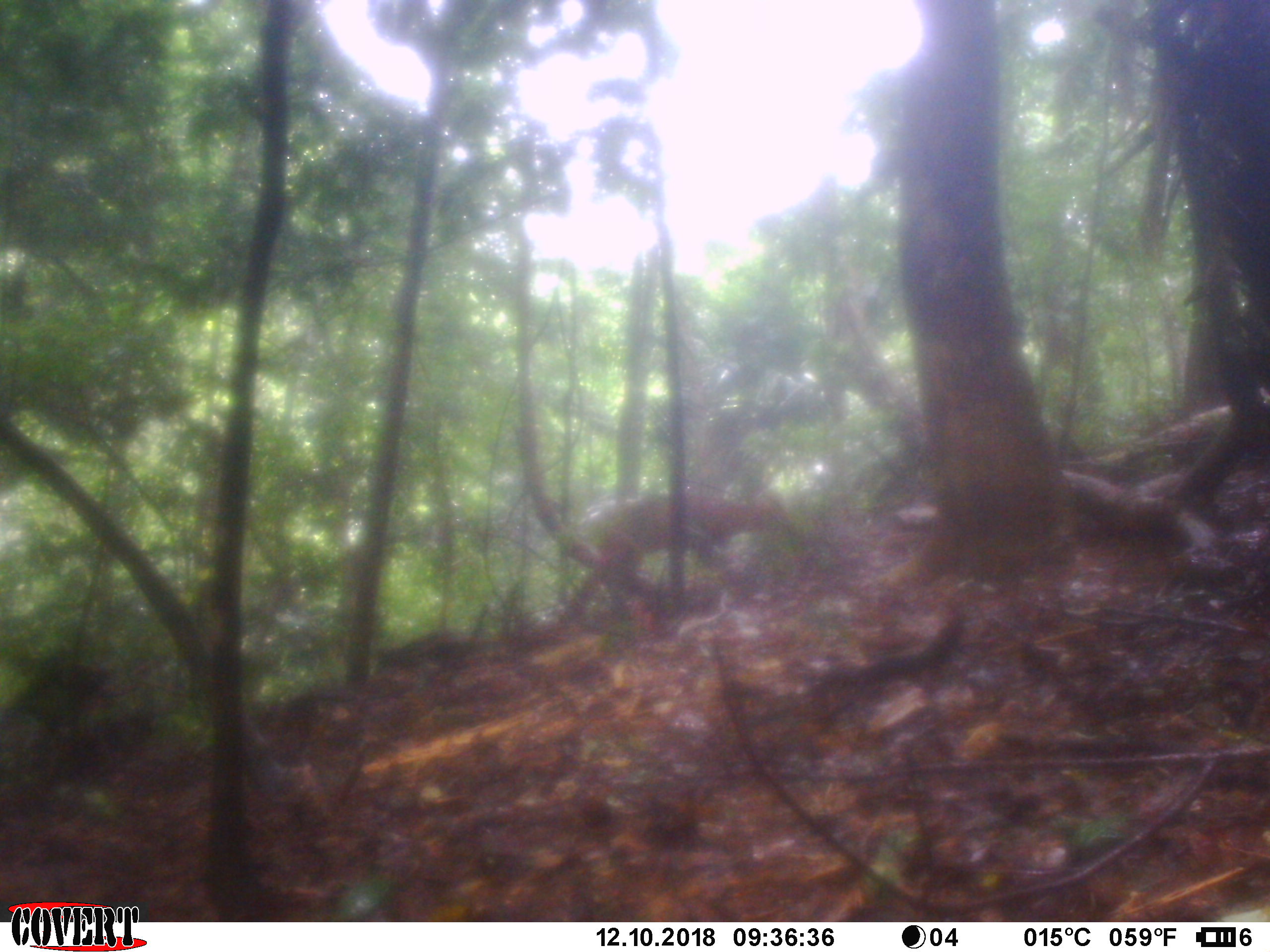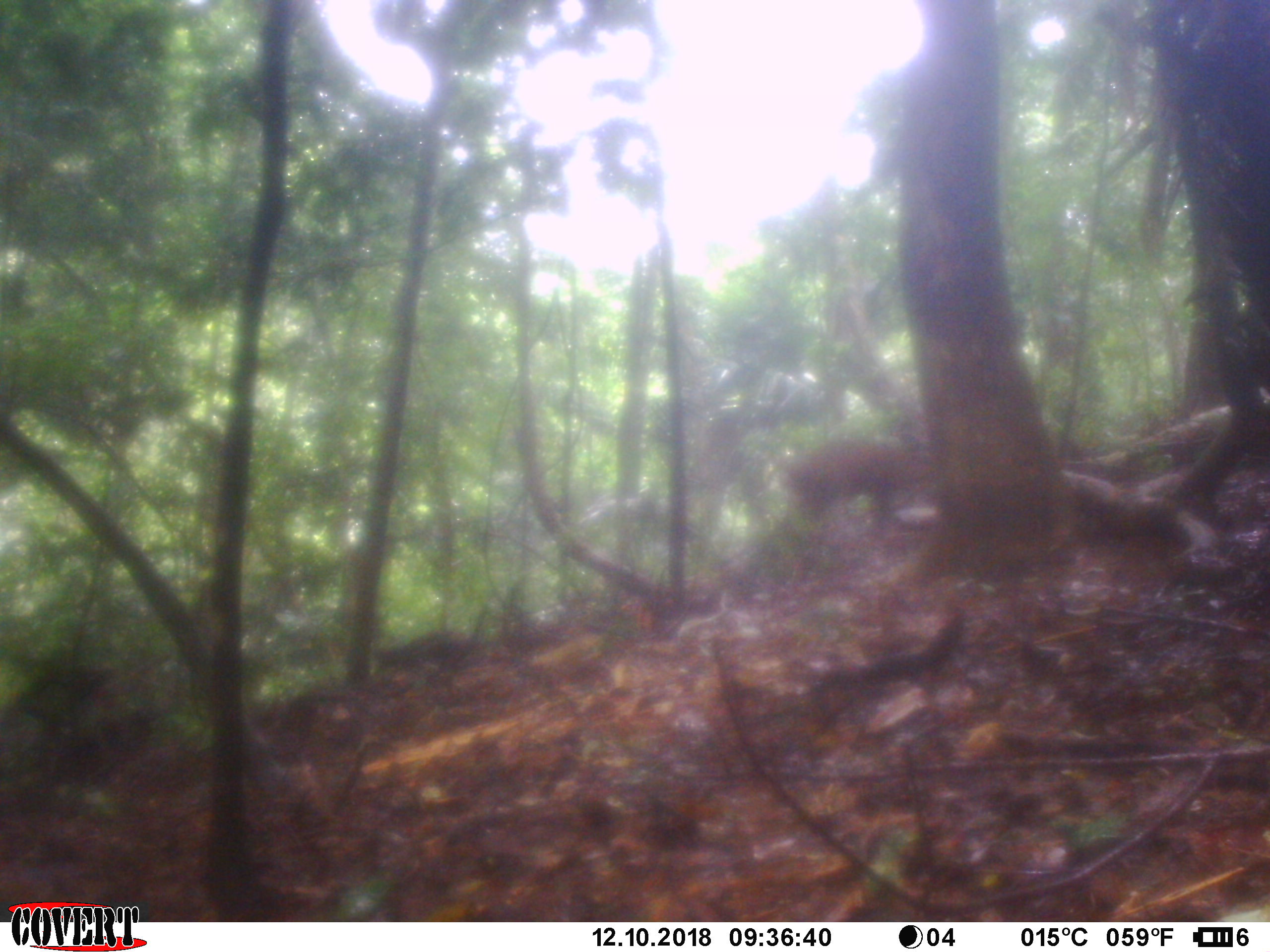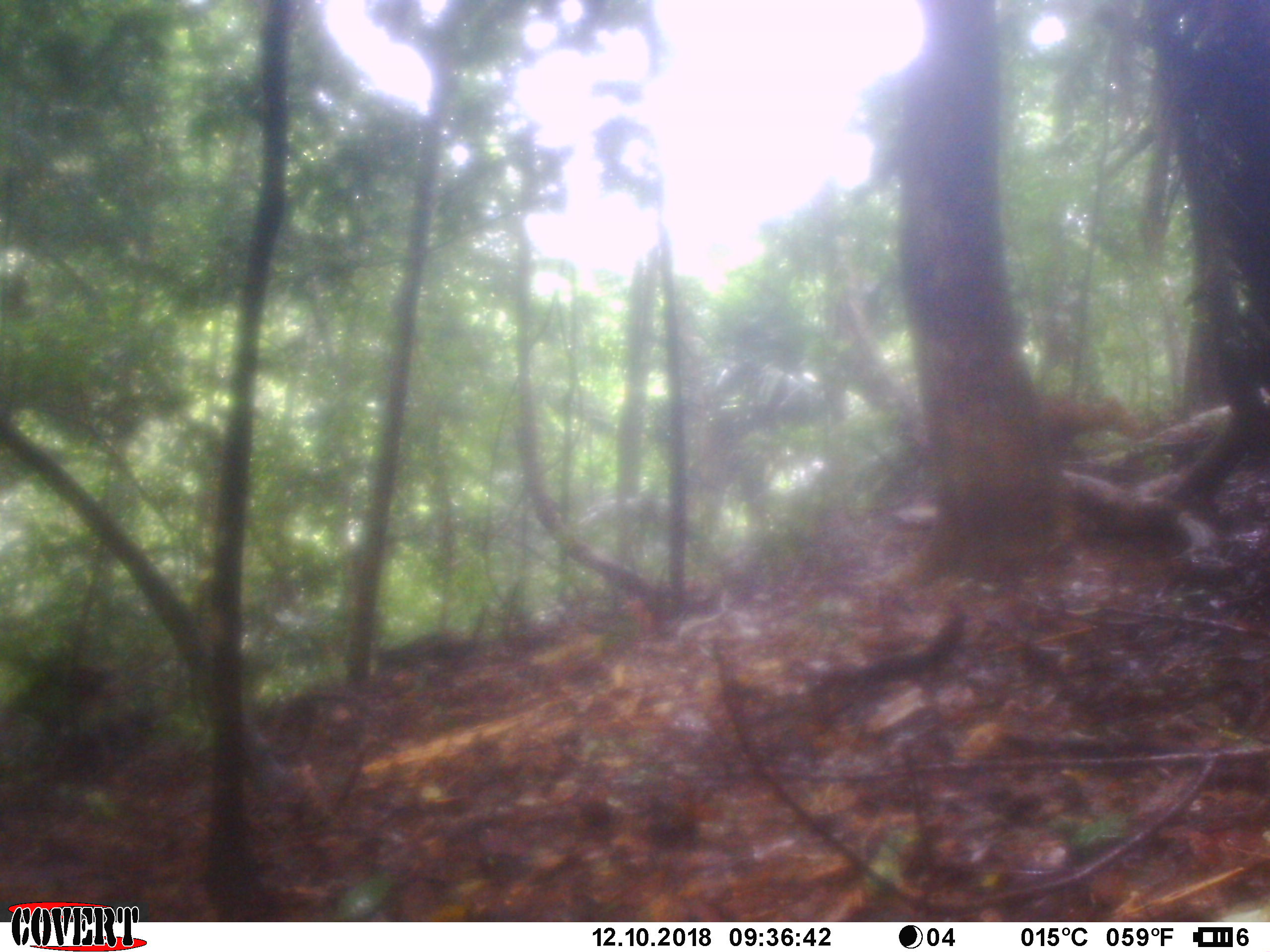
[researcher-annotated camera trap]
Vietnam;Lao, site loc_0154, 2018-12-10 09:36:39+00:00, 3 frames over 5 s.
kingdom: Animalia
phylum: Chordata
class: Mammalia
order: Artiodactyla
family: Cervidae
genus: Muntiacus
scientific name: Muntiacus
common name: muntjacs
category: unidentified muntjac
Unidentified muntjac (muntjacs) (Muntiacus). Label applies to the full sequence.